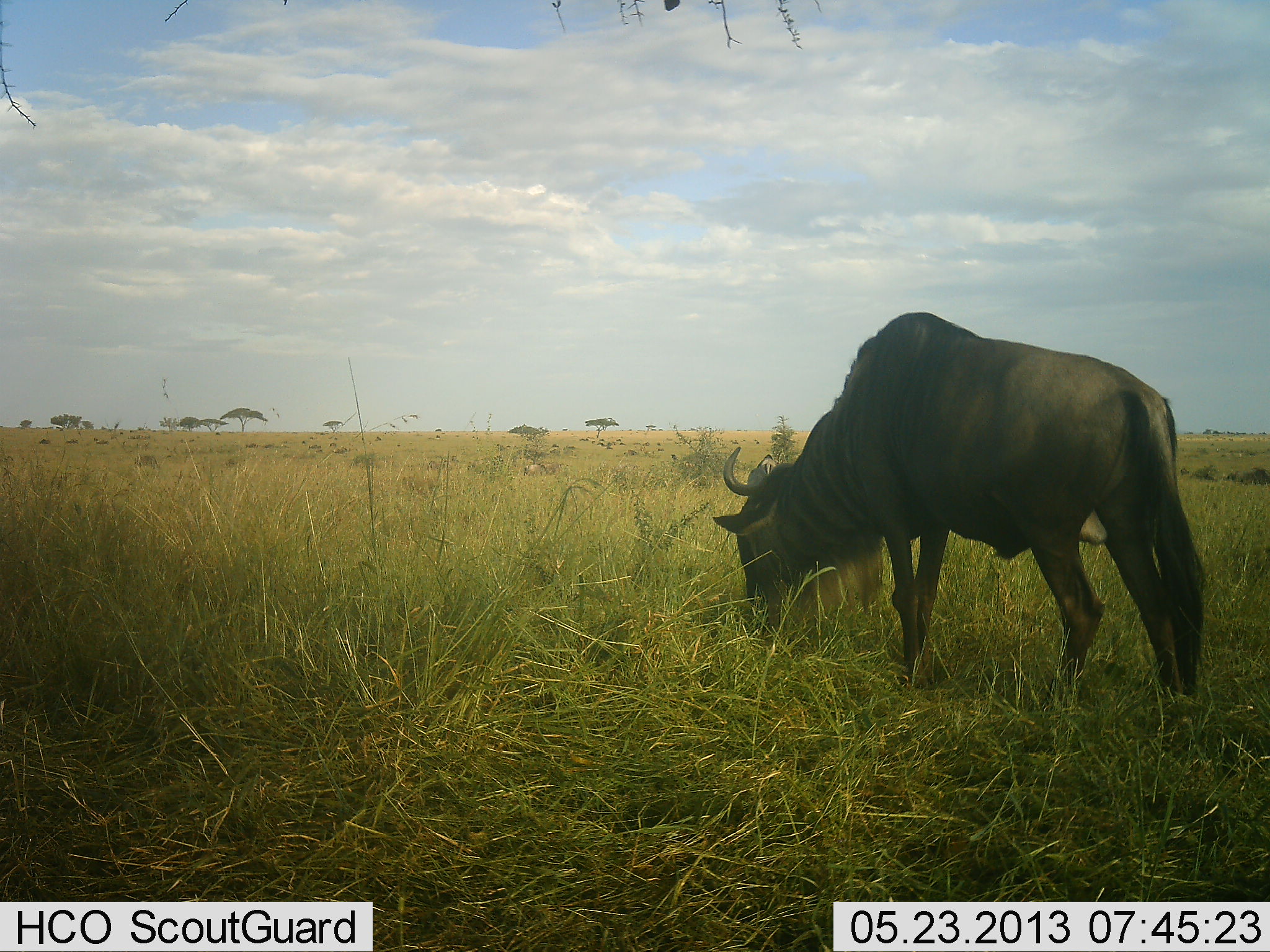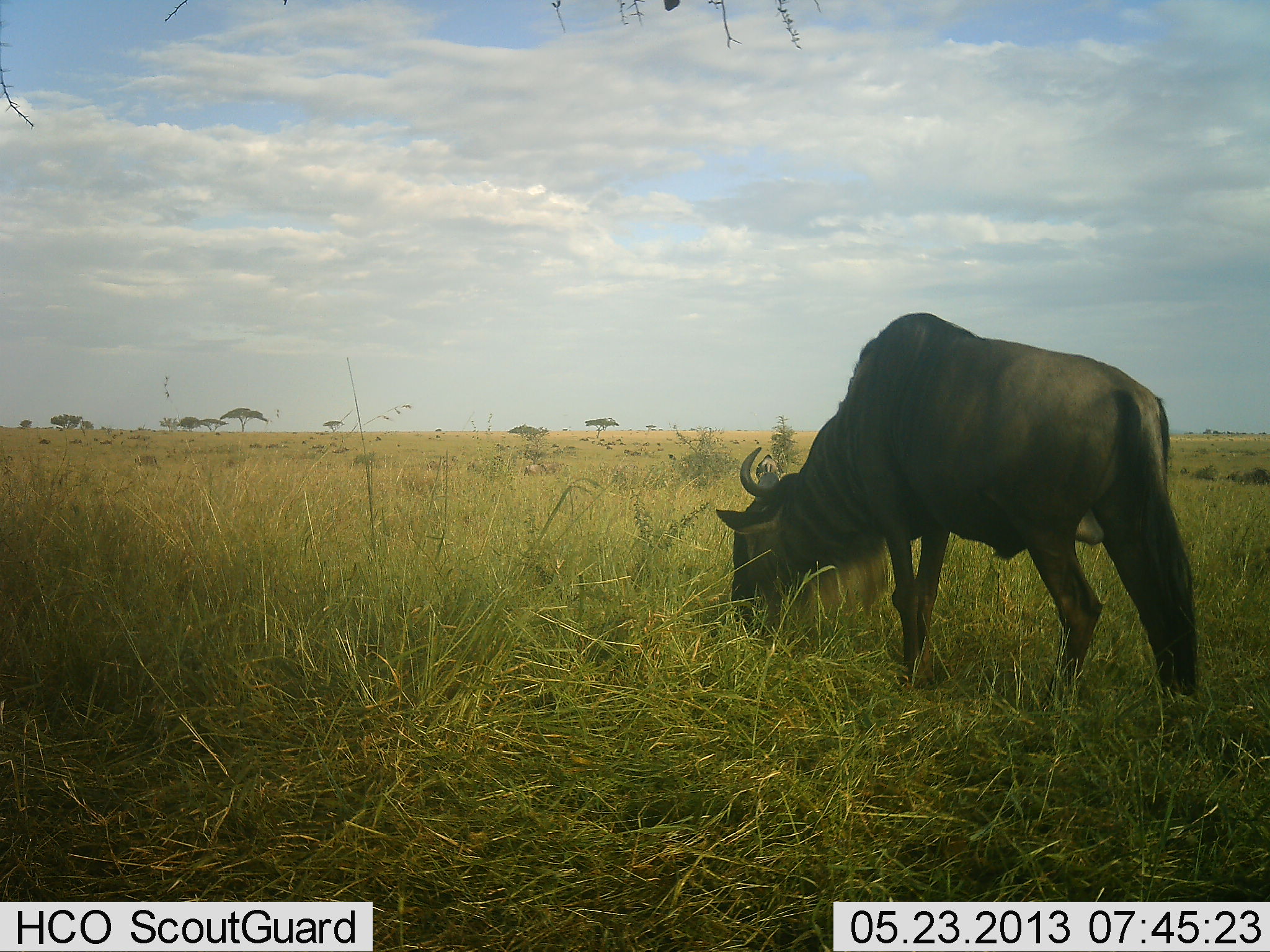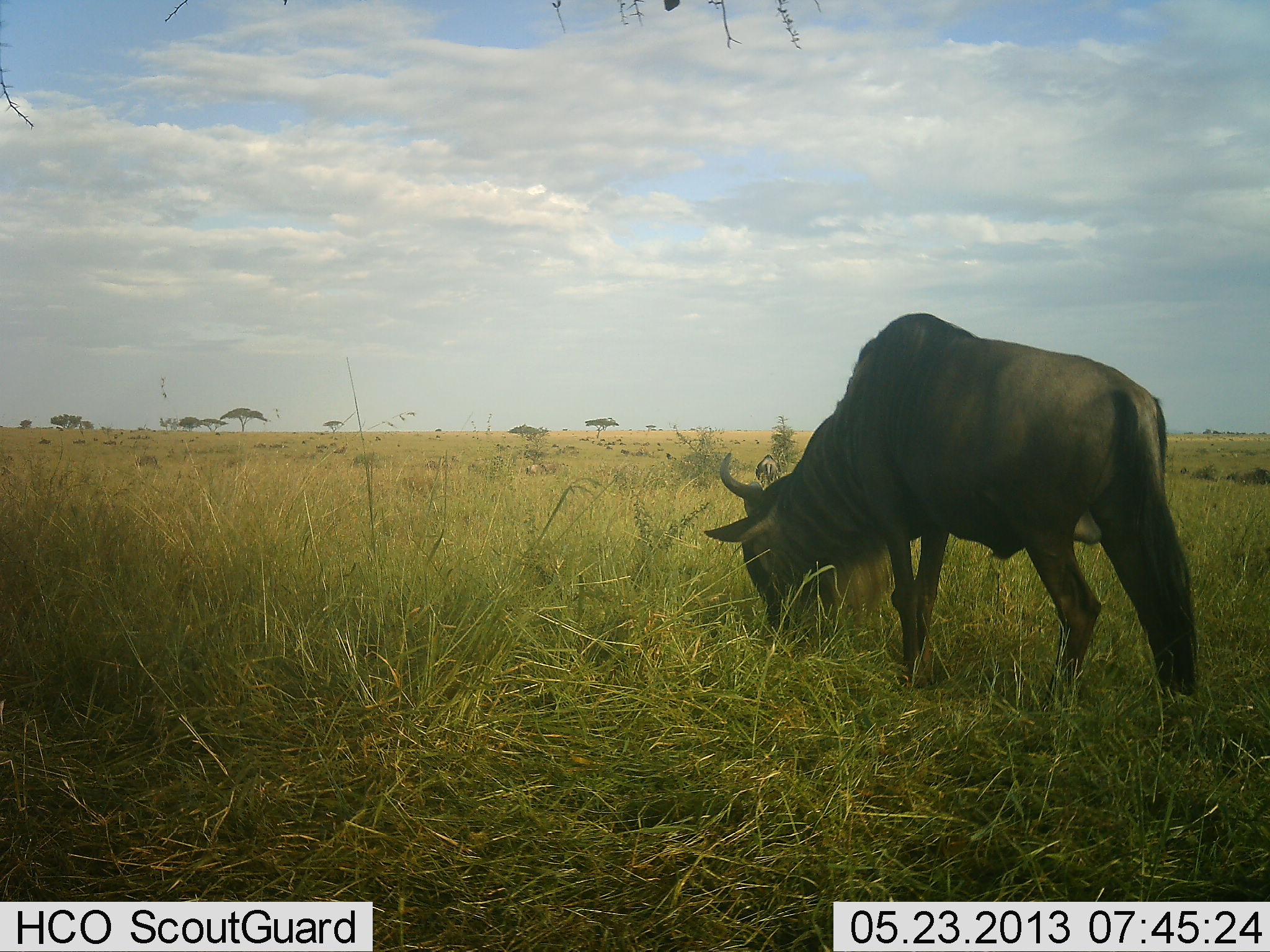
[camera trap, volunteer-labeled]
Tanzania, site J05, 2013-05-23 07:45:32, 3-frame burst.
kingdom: Animalia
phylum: Chordata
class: Mammalia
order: Artiodactyla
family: Bovidae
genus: Connochaetes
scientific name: Connochaetes taurinus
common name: blue wildebeest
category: wildebeest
Wildebeest (blue wildebeest) (Connochaetes taurinus), count 1. Behavior (volunteer vote fractions): standing 20%, resting 0%, moving 20%, interacting 0%. Young present (vote fraction): 0%. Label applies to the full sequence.